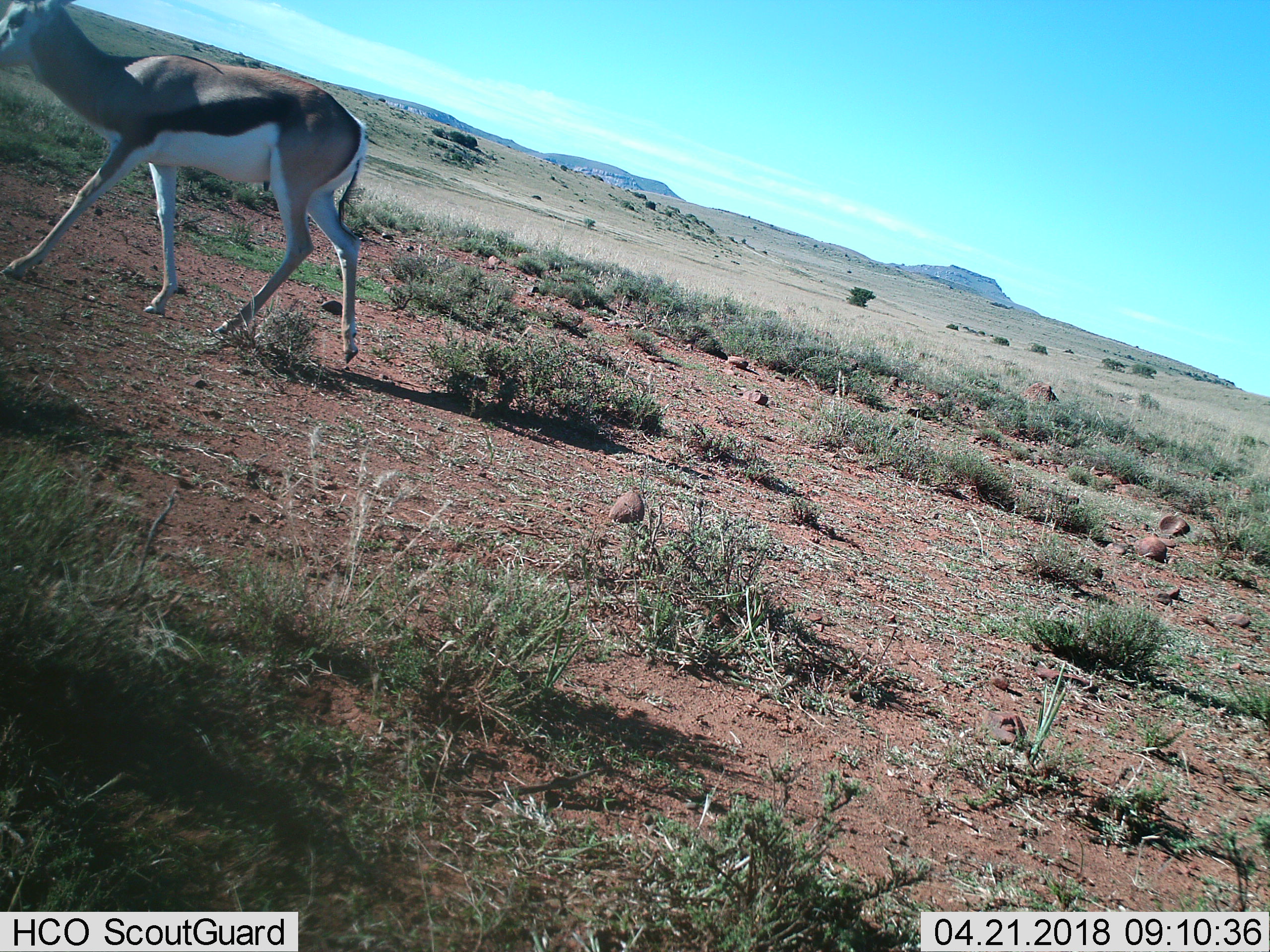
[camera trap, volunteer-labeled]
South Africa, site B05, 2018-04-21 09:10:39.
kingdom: Animalia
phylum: Chordata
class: Mammalia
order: Artiodactyla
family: Bovidae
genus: Antidorcas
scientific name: Antidorcas marsupialis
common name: springbok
Springbok (Antidorcas marsupialis), count 1. Behavior (volunteer vote fractions): standing 0%, resting 0%, moving 100%, interacting 0%. Young present (vote fraction): 0%. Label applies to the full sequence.